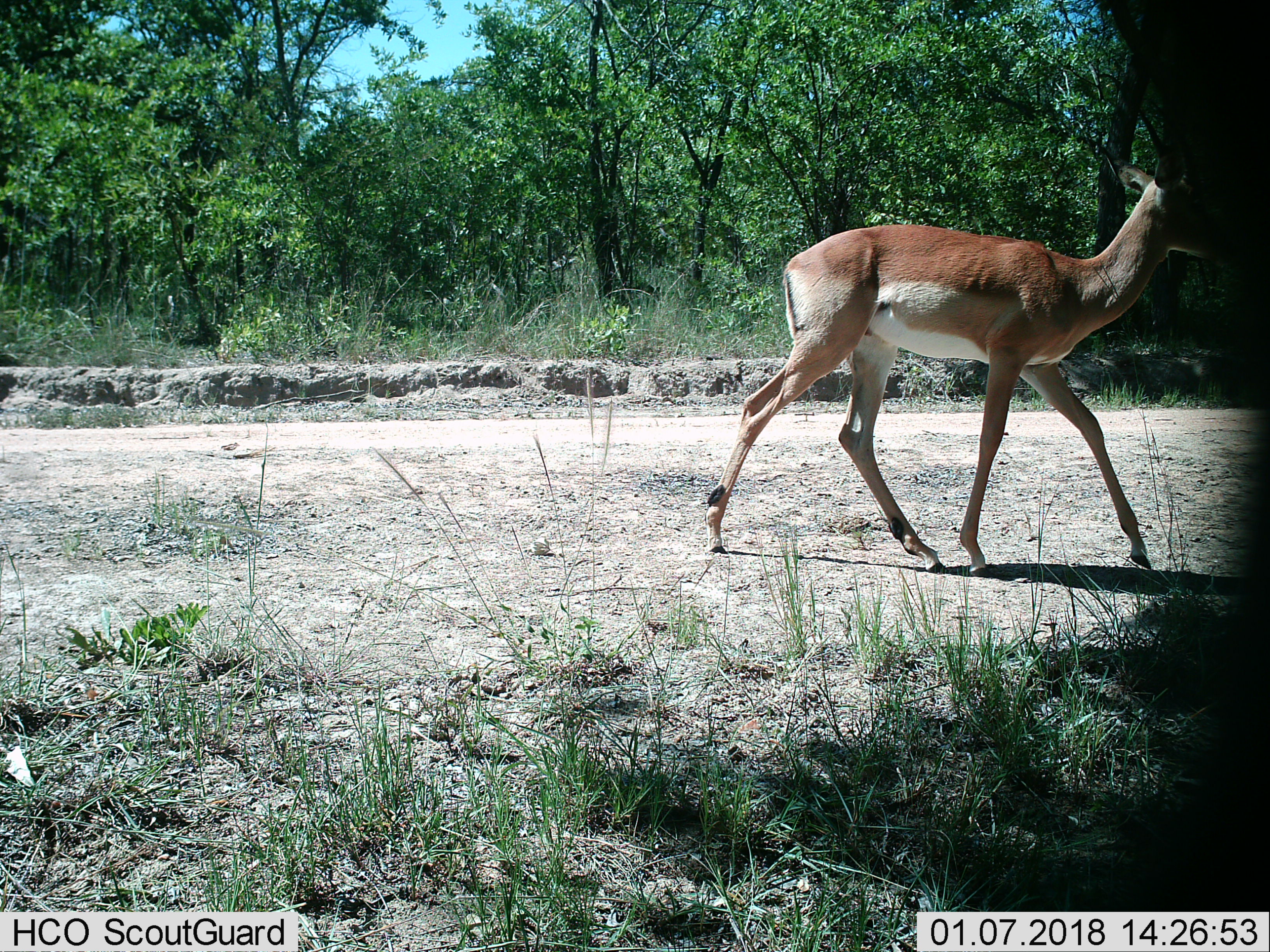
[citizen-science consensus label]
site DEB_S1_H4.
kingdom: Animalia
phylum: Chordata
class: Mammalia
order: Artiodactyla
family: Bovidae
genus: Aepyceros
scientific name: Aepyceros melampus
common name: impala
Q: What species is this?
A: Impala (Aepyceros melampus).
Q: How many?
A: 1.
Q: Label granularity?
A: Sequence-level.